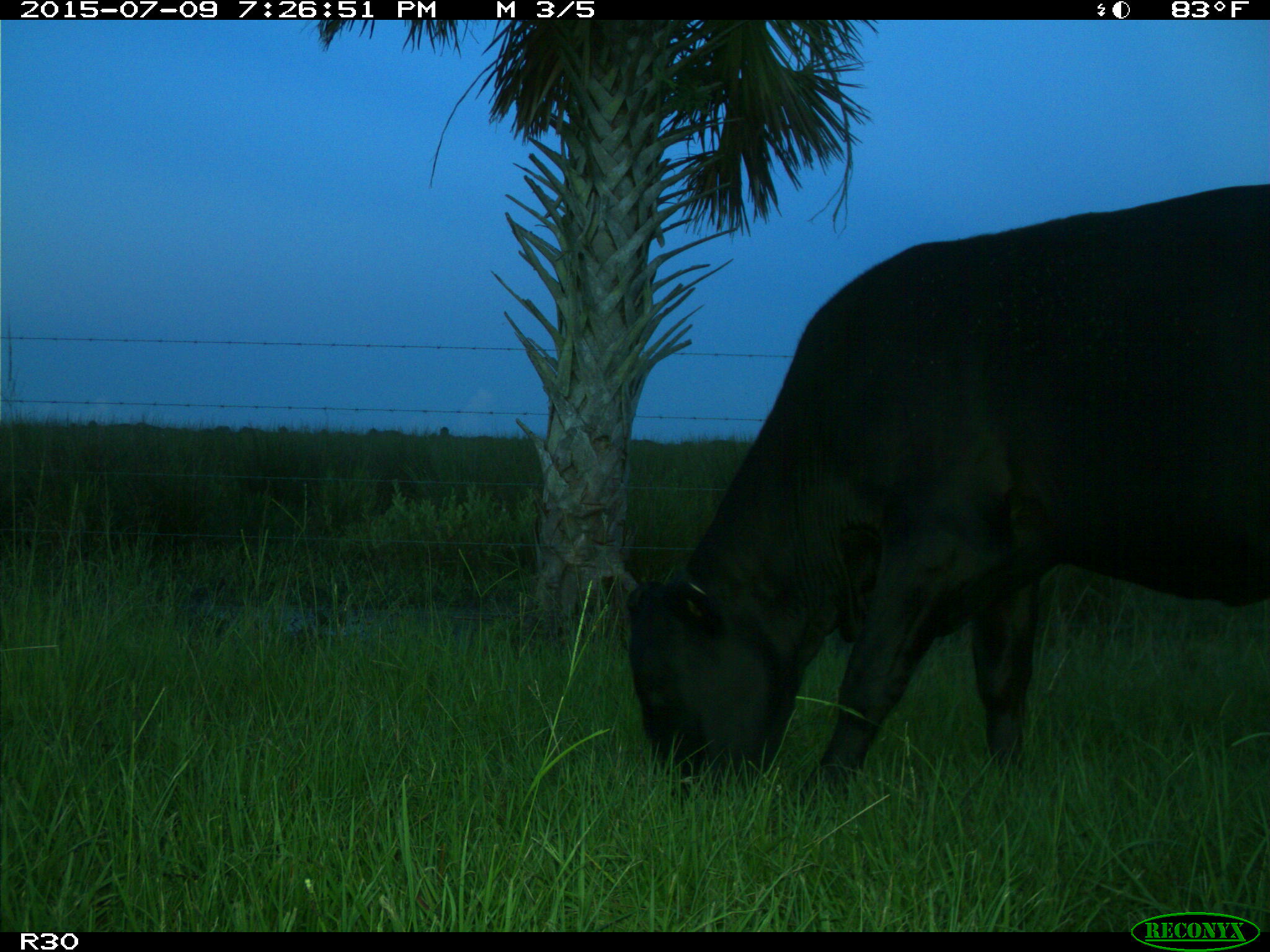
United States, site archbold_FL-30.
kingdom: Animalia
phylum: Chordata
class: Mammalia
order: Artiodactyla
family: Bovidae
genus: Bos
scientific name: Bos taurus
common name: domestic cow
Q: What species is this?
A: Bos taurus (domestic cow).